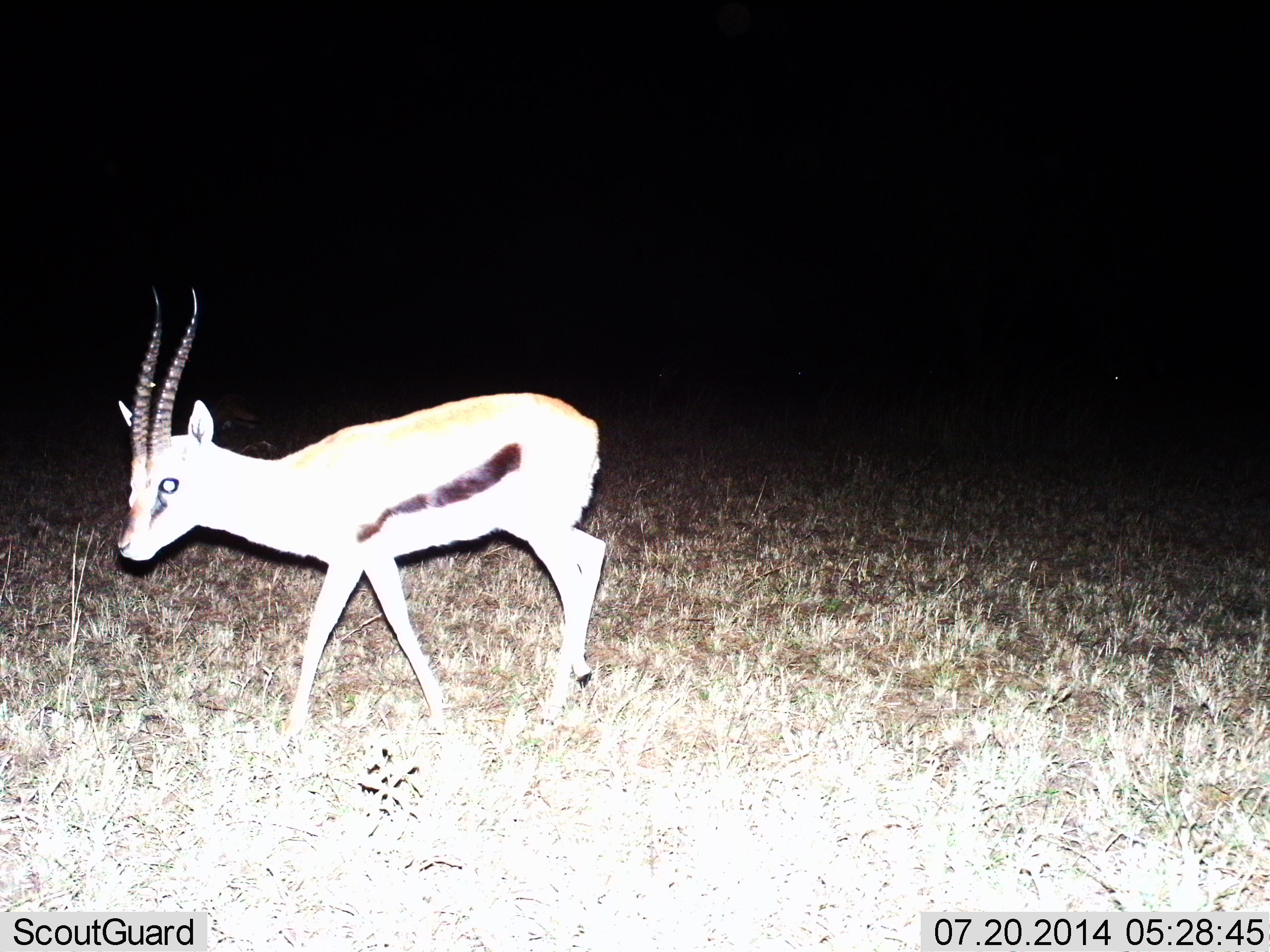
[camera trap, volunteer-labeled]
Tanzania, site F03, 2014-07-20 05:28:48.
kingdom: Animalia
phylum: Chordata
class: Mammalia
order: Artiodactyla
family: Bovidae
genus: Eudorcas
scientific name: Eudorcas thomsonii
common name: thomson's gazelle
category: gazellethomsons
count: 1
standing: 18%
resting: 0%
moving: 91%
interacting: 0%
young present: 0%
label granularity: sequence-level